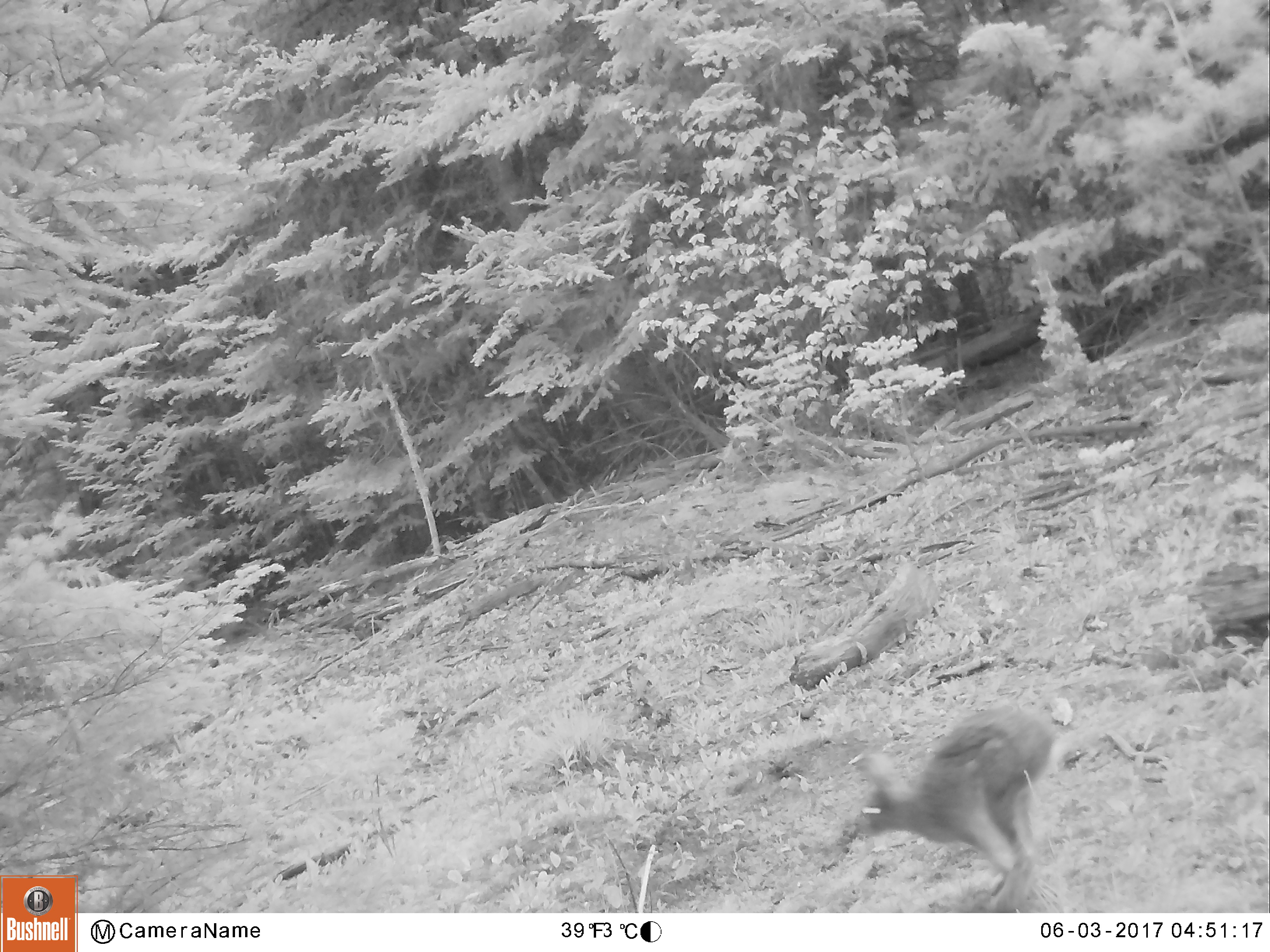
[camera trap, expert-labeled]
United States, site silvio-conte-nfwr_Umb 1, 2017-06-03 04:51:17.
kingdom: Animalia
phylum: Chordata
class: Mammalia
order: Lagomorpha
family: Leporidae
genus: Lepus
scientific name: Lepus americanus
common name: snowshoe hare